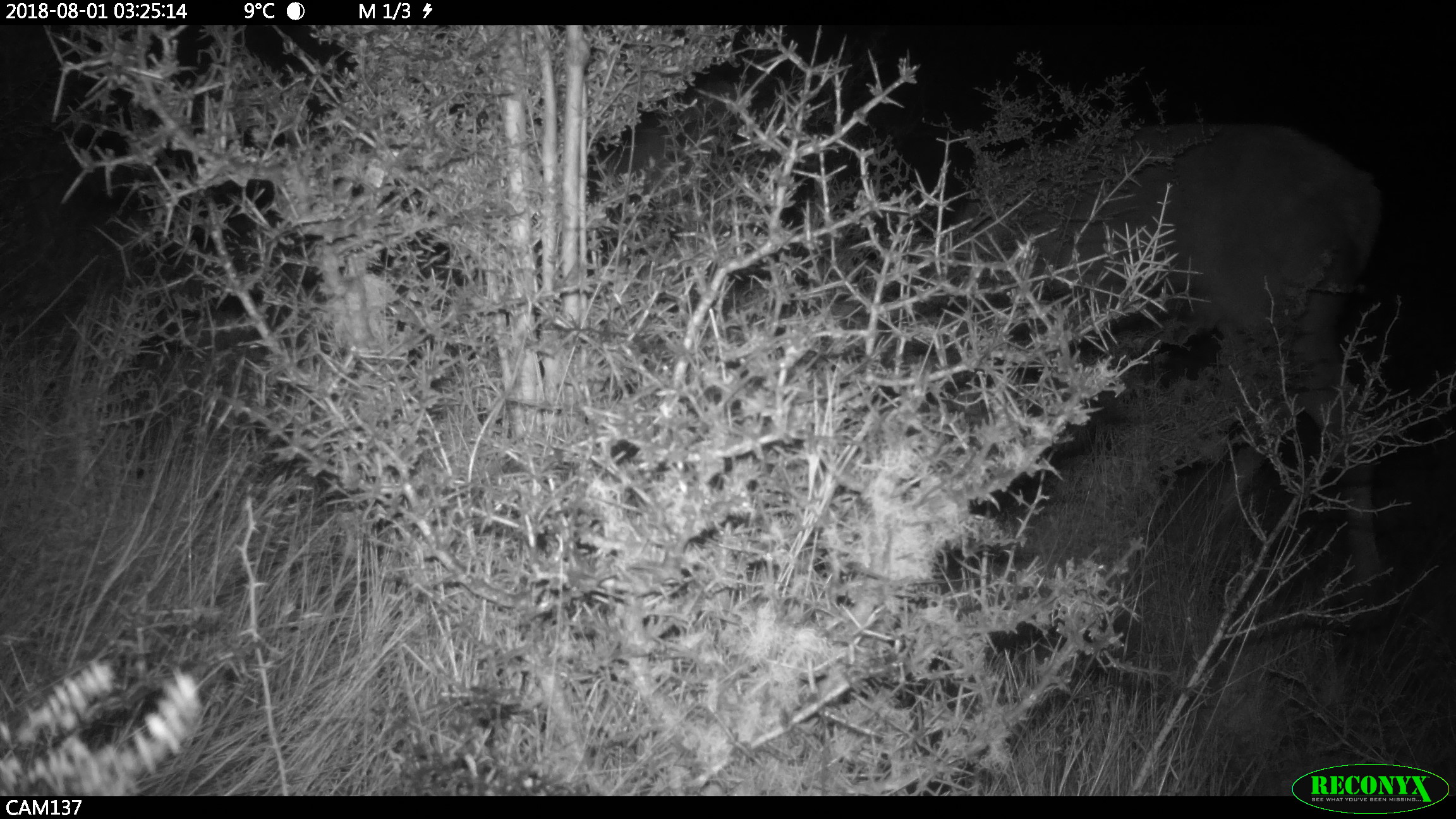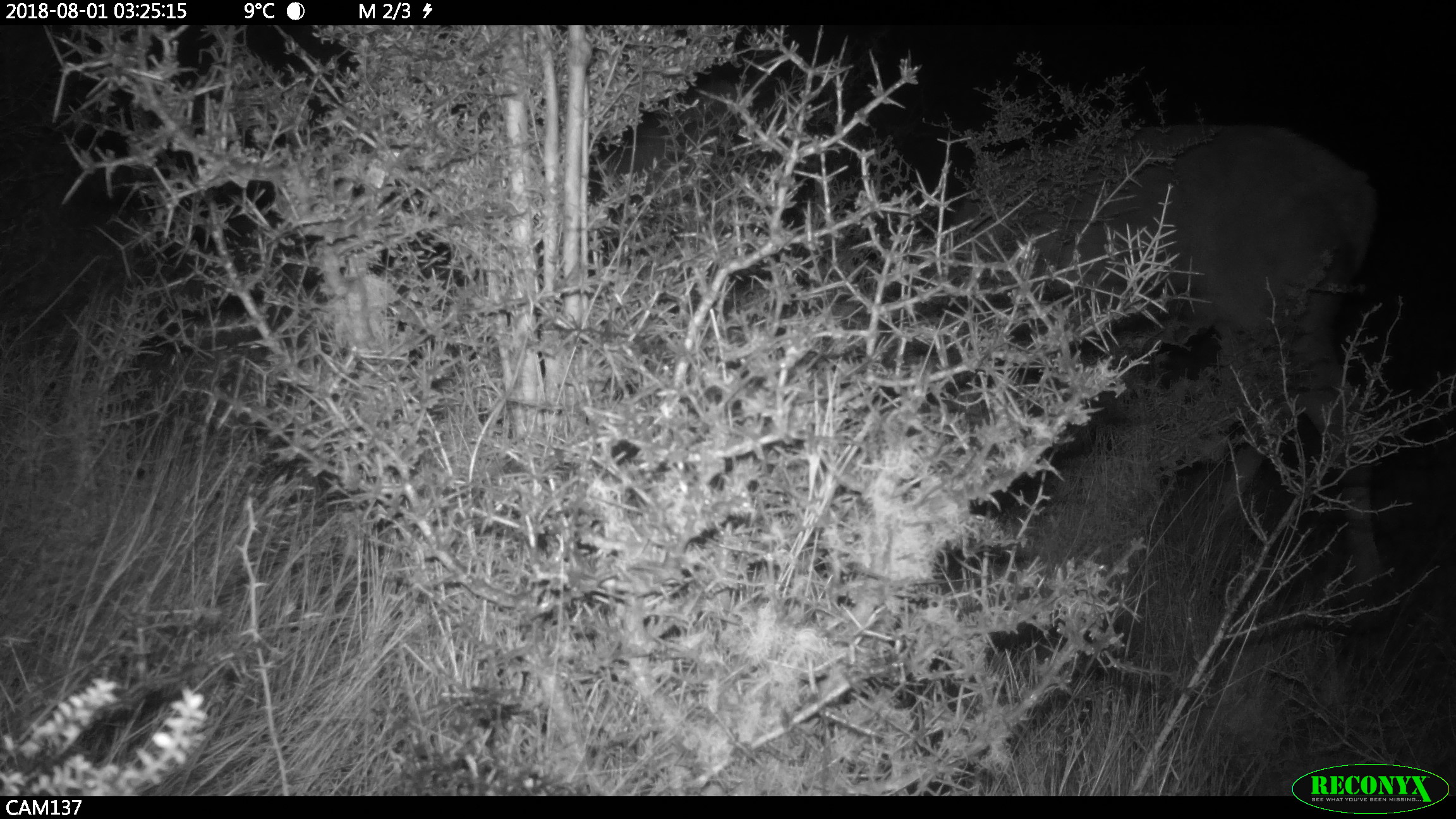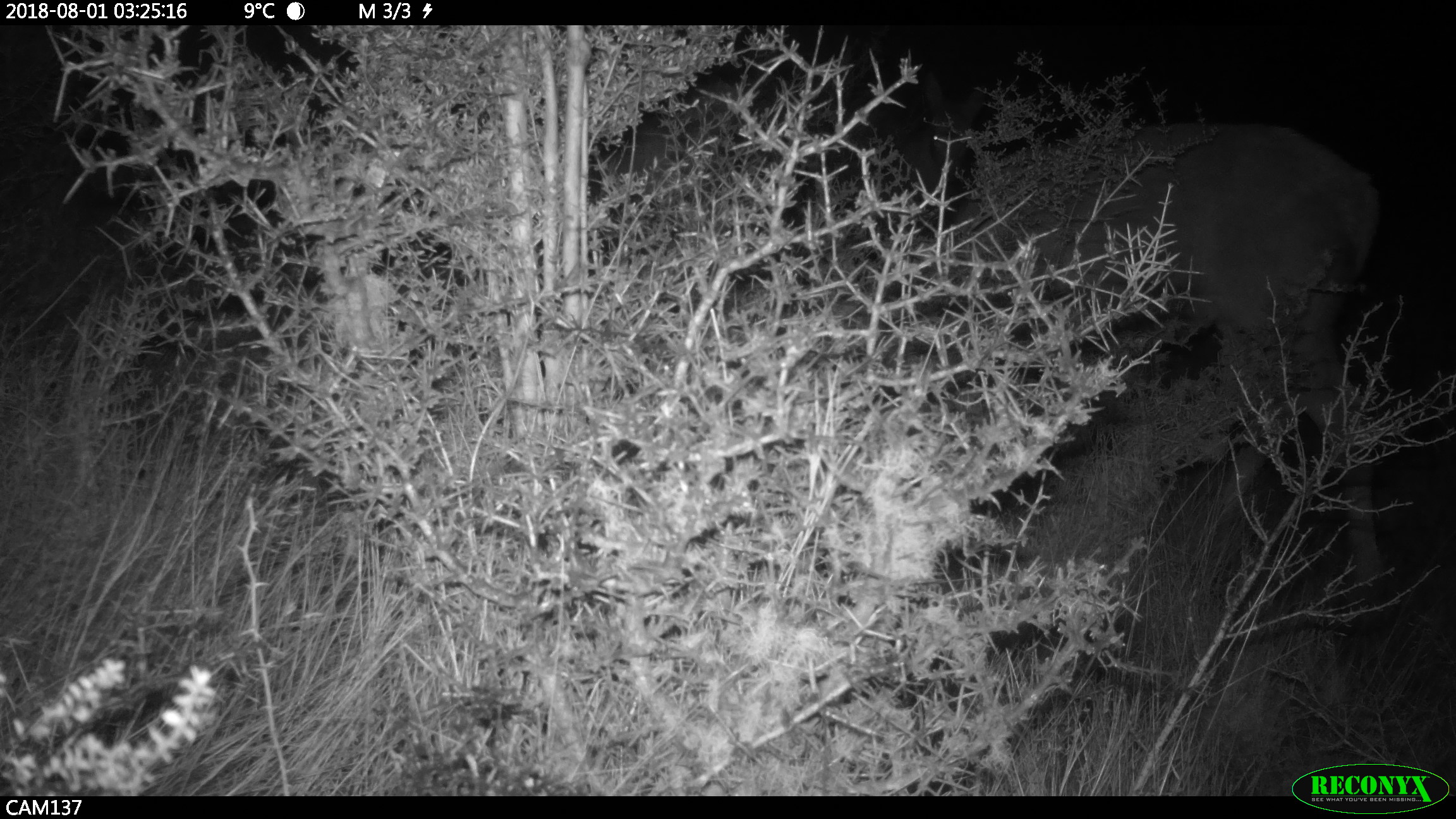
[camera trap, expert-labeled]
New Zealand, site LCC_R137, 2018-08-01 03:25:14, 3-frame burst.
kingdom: Animalia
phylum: Chordata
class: Mammalia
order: Artiodactyla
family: Cervidae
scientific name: Cervidae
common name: deer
Deer (Cervidae).